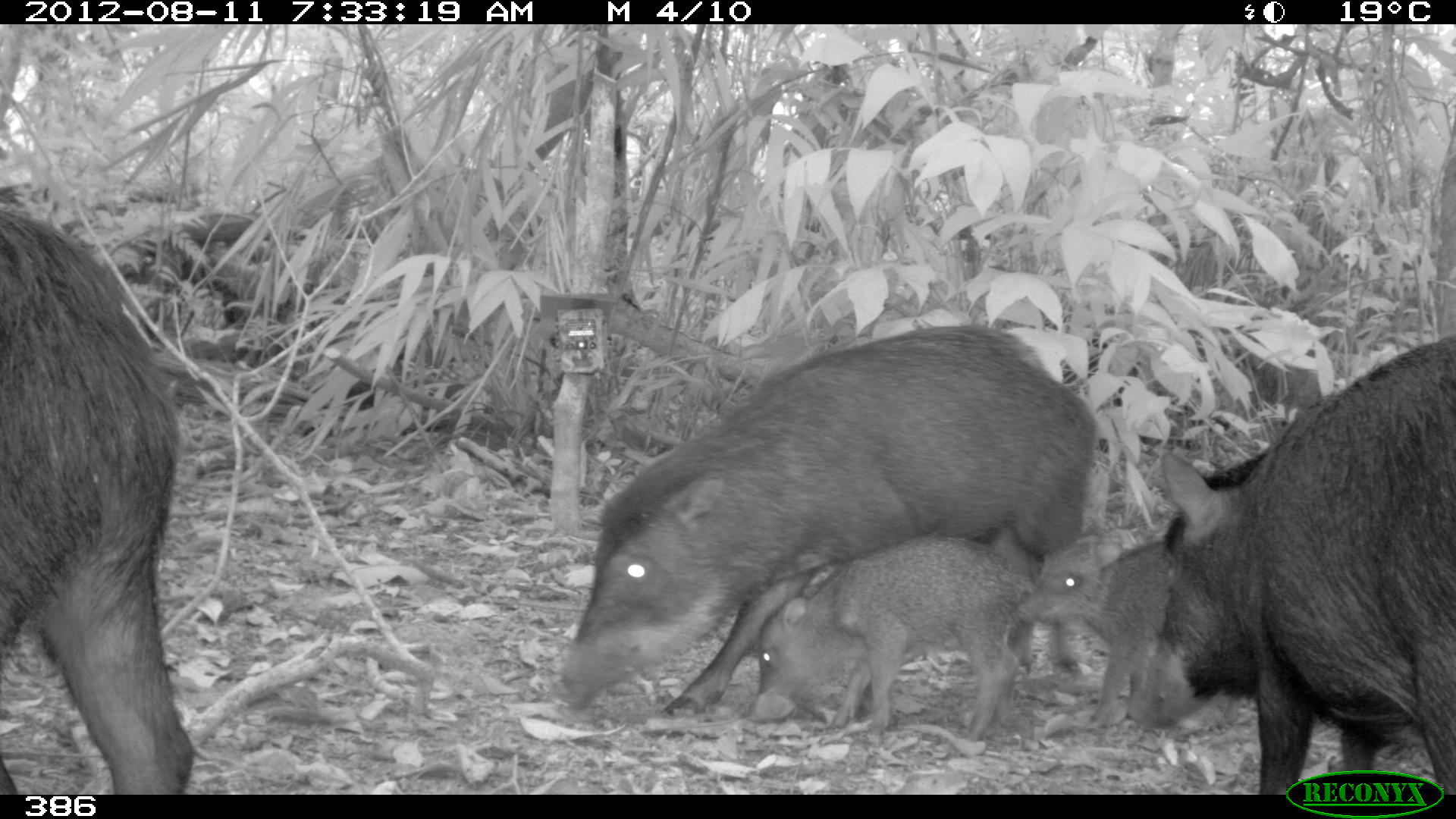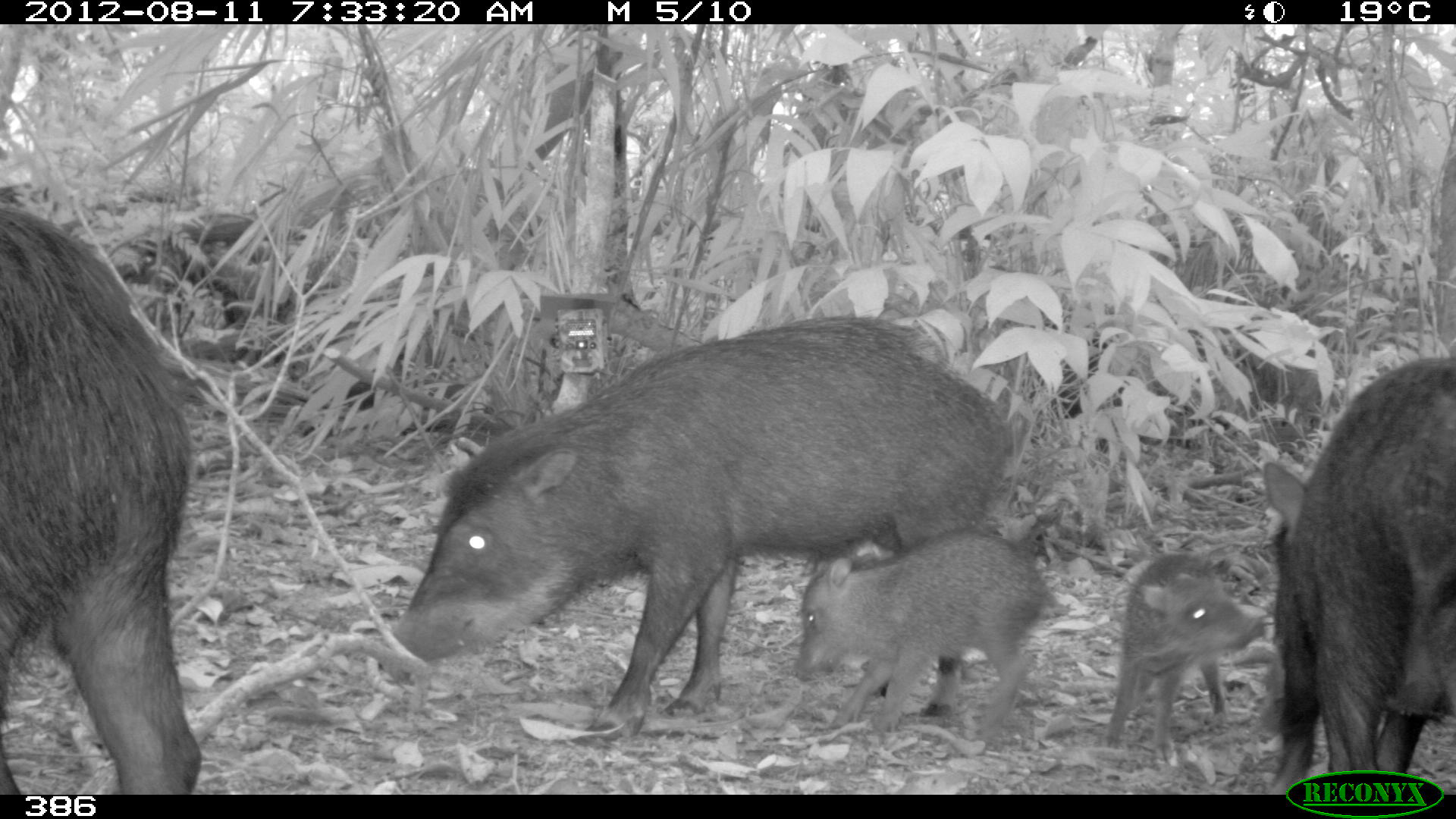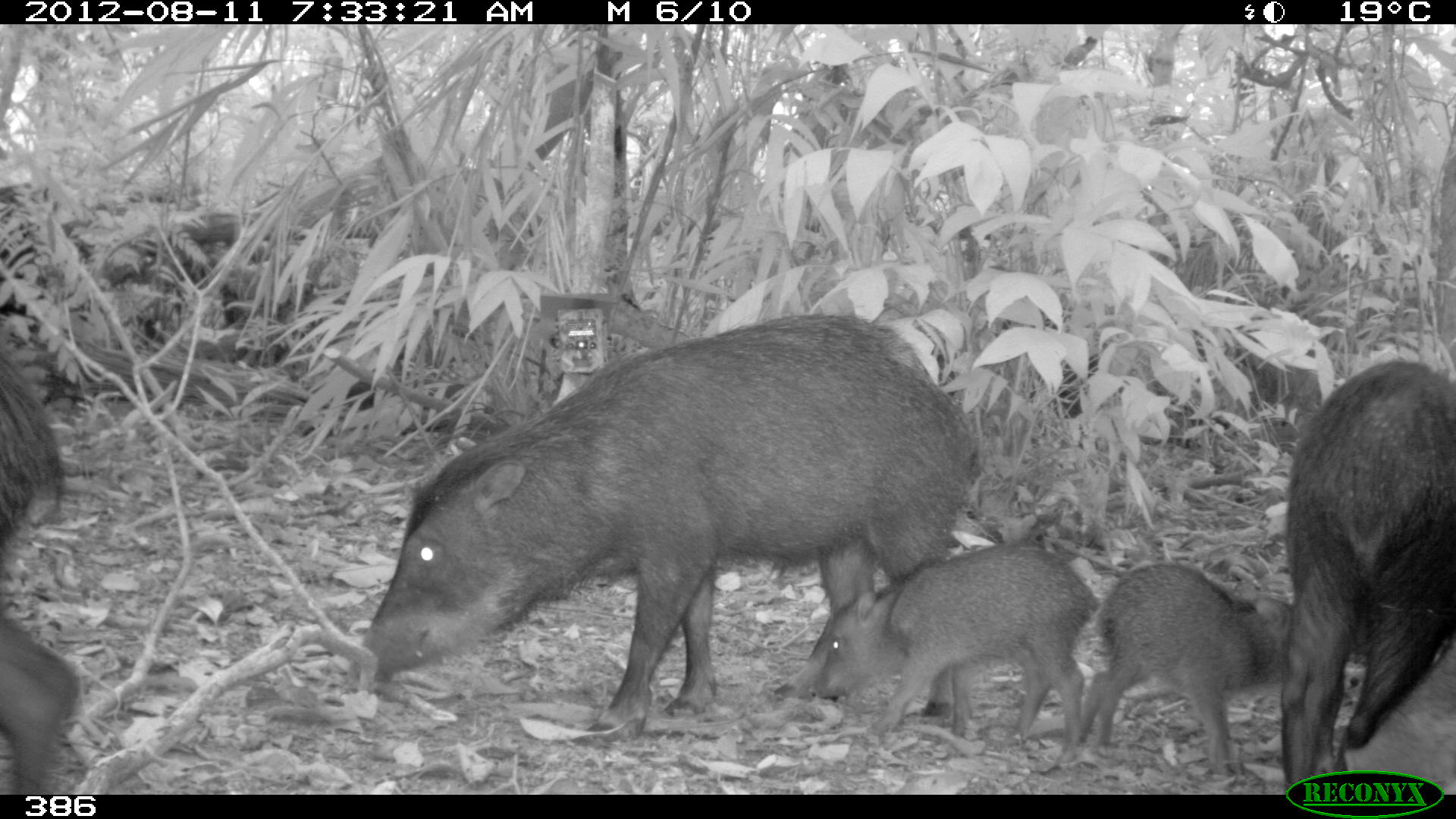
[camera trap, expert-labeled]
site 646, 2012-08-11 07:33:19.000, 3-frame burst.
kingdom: Animalia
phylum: Chordata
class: Mammalia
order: Artiodactyla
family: Tayassuidae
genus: Tayassu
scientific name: Tayassu pecari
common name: white-lipped peccary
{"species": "Tayassu pecari (white-lipped peccary)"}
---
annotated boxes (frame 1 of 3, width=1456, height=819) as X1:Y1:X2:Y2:
tayassu pecari: 546:318:1106:723; 1121:329:1456:793; 0:200:201:794; 745:530:1036:743; 1011:527:1242:727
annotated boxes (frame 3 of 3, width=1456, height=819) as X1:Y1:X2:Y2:
tayassu pecari: 348:315:977:733; 1285:360:1456:771; 813:544:1100:760; 1077:562:1293:773; 0:339:79:793